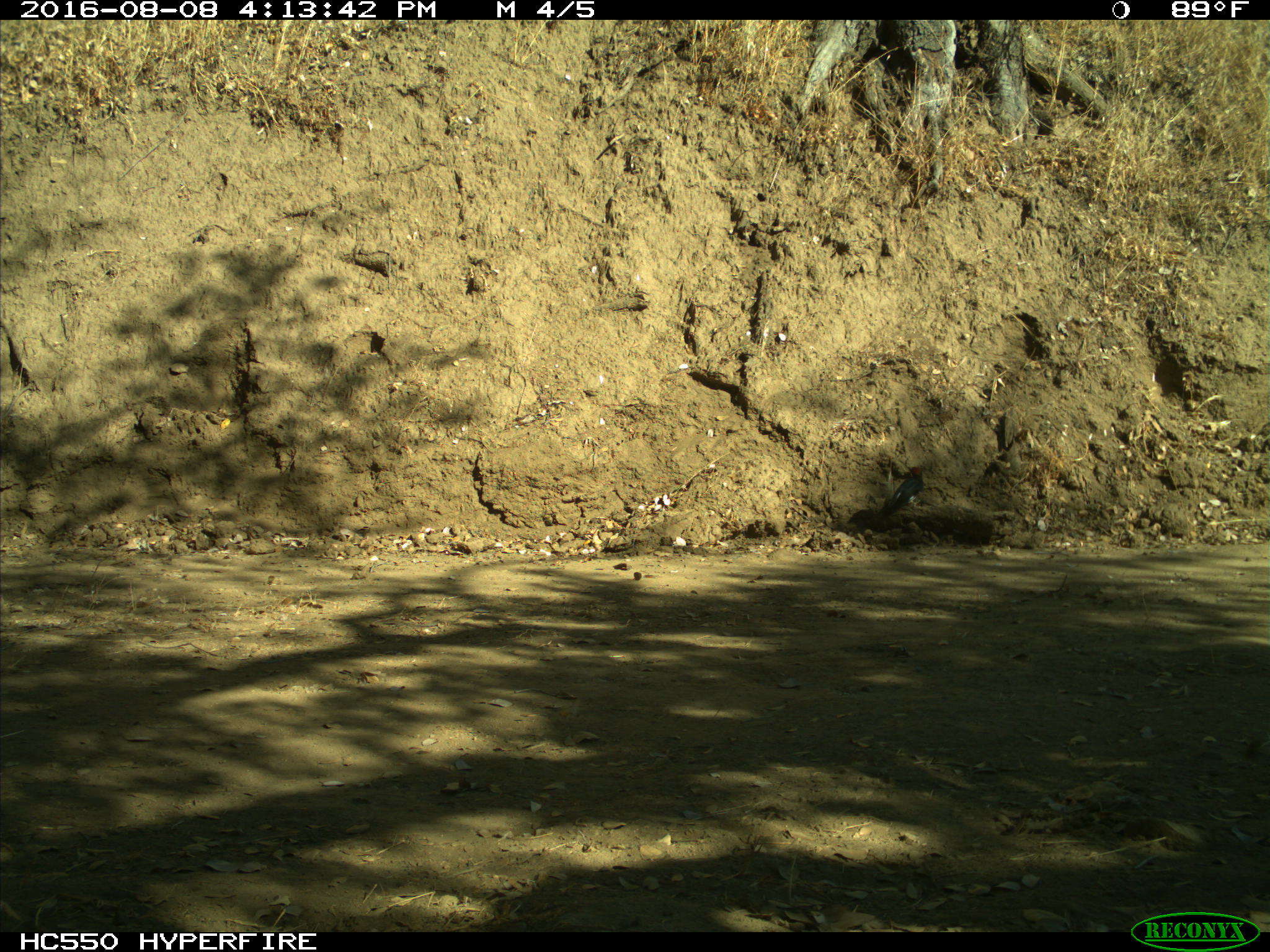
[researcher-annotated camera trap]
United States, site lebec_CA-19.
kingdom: Animalia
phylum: Chordata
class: Aves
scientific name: Aves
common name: birds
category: unidentified bird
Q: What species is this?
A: Unidentified bird (birds) (Aves).